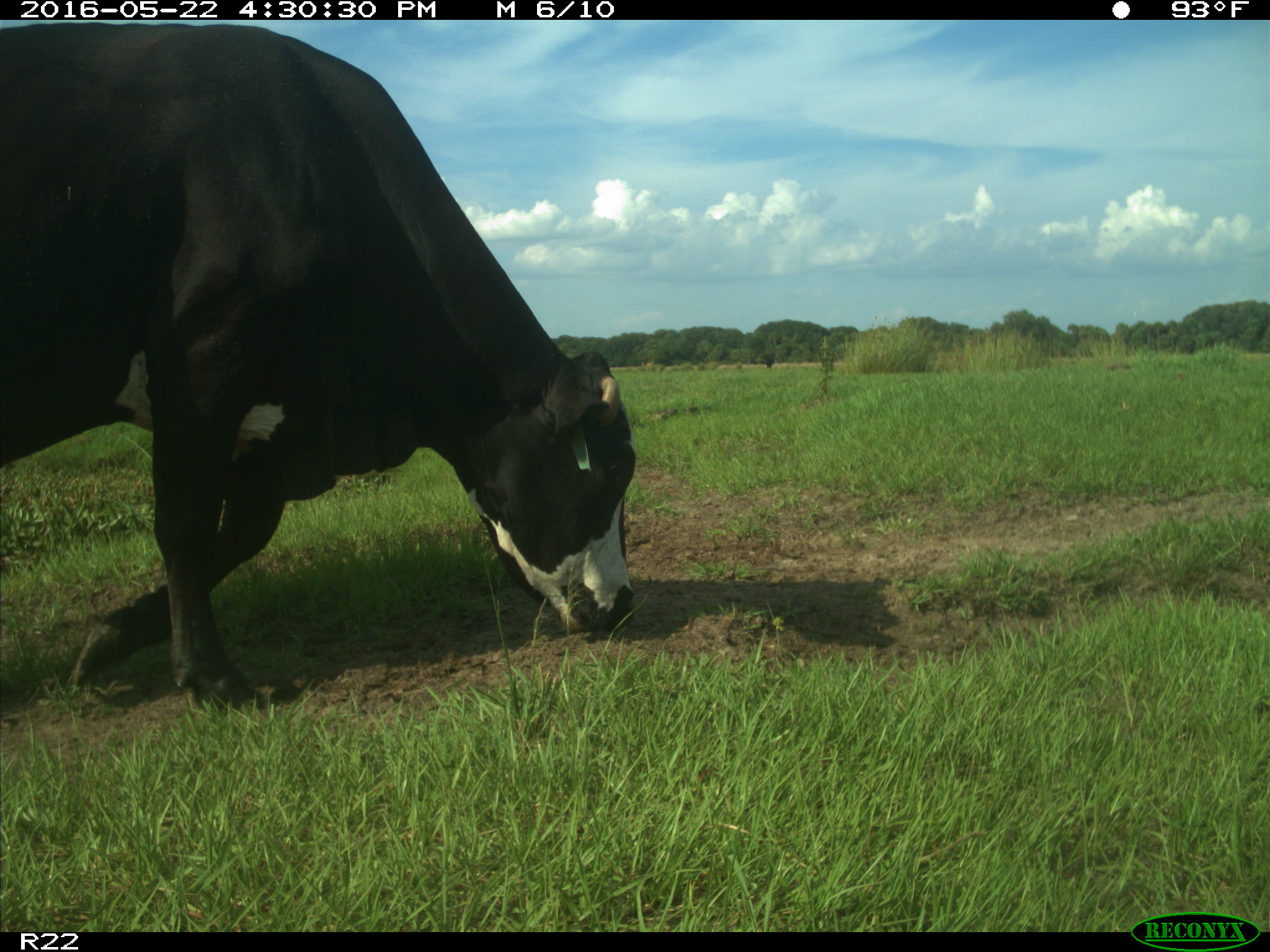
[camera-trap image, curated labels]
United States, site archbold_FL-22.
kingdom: Animalia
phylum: Chordata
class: Mammalia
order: Artiodactyla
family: Bovidae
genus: Bos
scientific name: Bos taurus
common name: domestic cow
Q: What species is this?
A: Bos taurus (domestic cow).